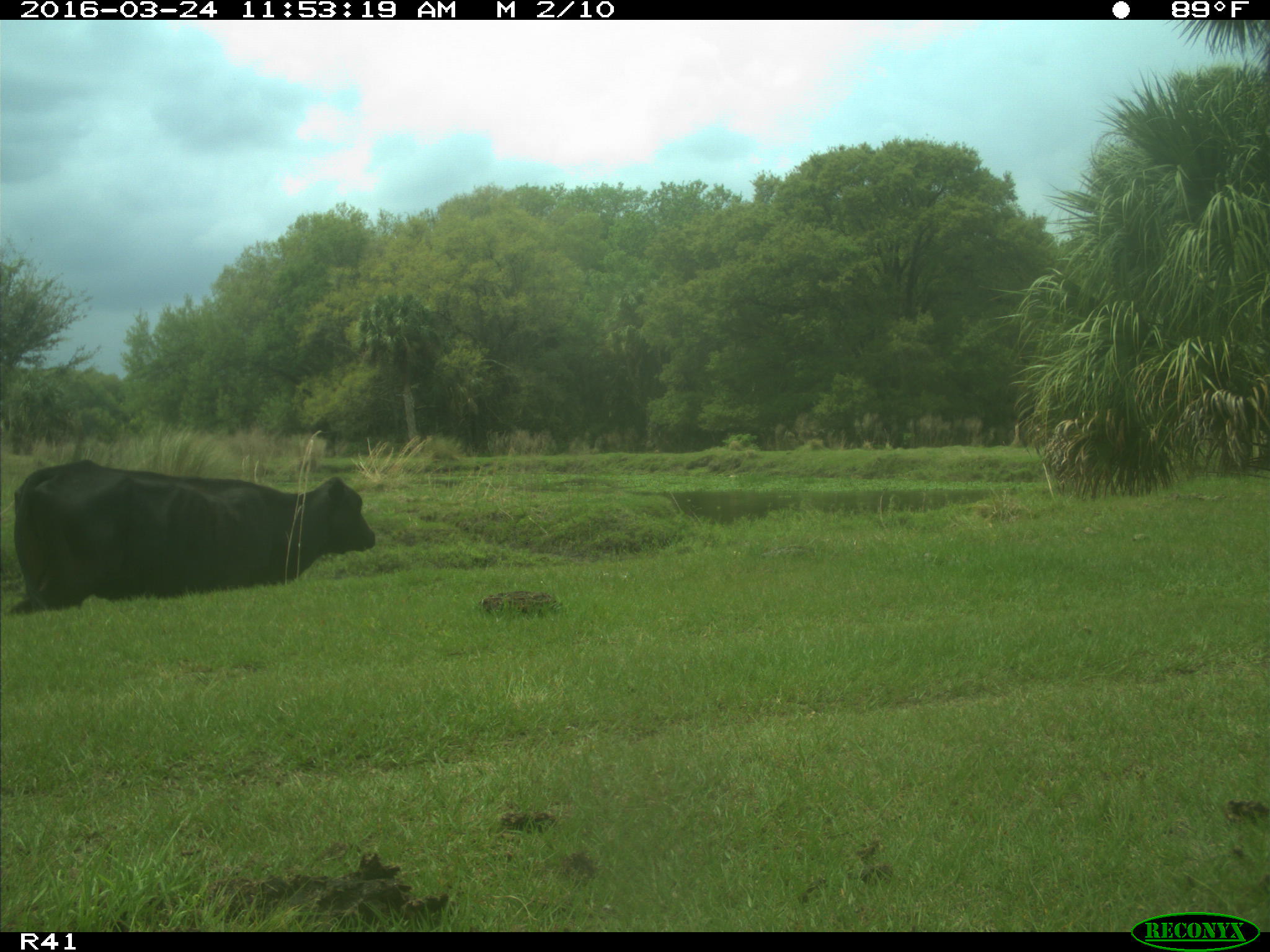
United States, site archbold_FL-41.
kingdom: Animalia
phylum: Chordata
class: Mammalia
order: Artiodactyla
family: Bovidae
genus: Bos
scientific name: Bos taurus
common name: domestic cow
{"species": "Bos taurus (domestic cow)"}